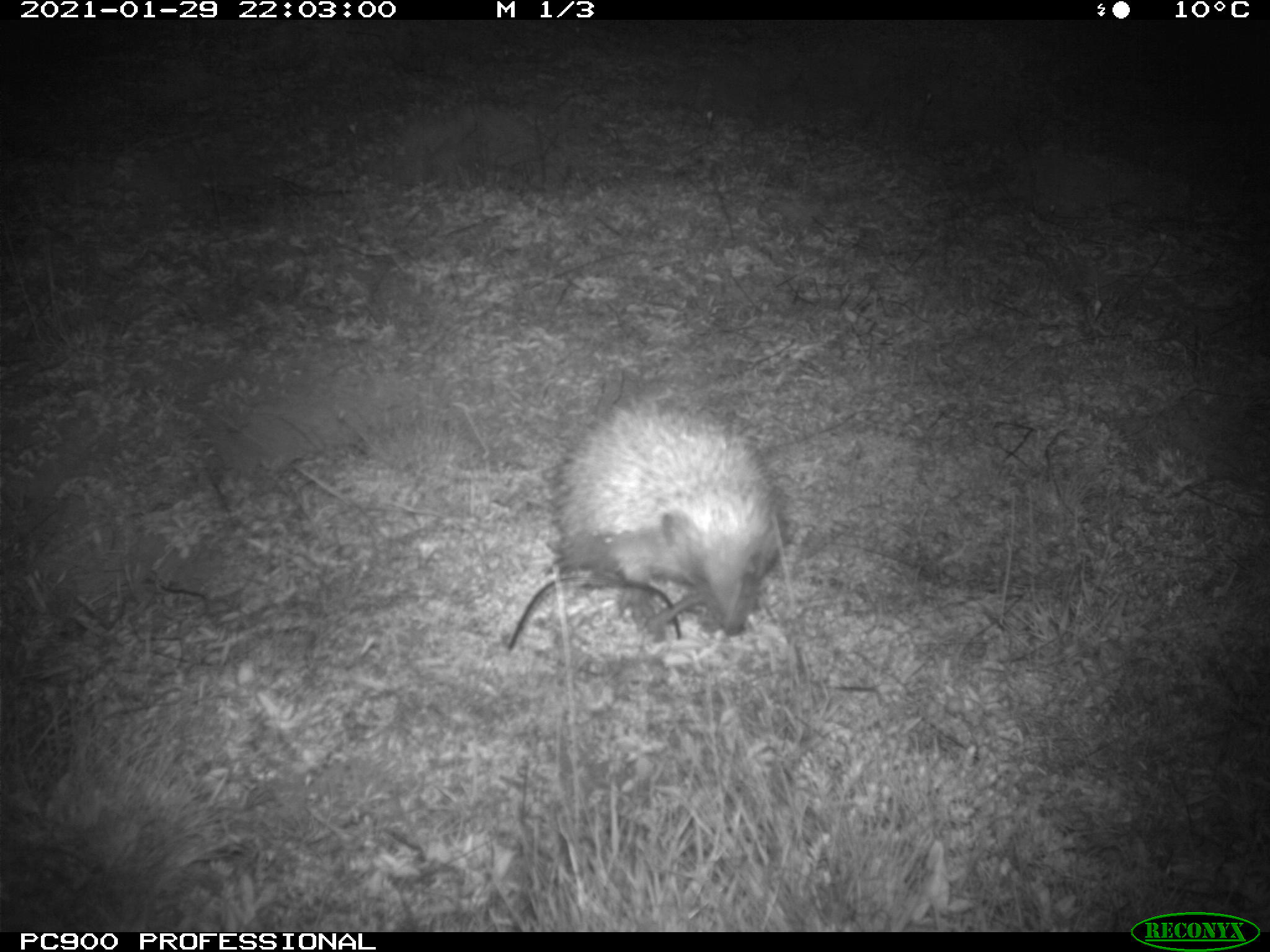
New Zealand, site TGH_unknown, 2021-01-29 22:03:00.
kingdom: Animalia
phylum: Chordata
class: Mammalia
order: Eulipotyphla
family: Erinaceidae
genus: Erinaceus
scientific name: Erinaceus europaeus europaeus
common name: european hedgehog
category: hedgehog